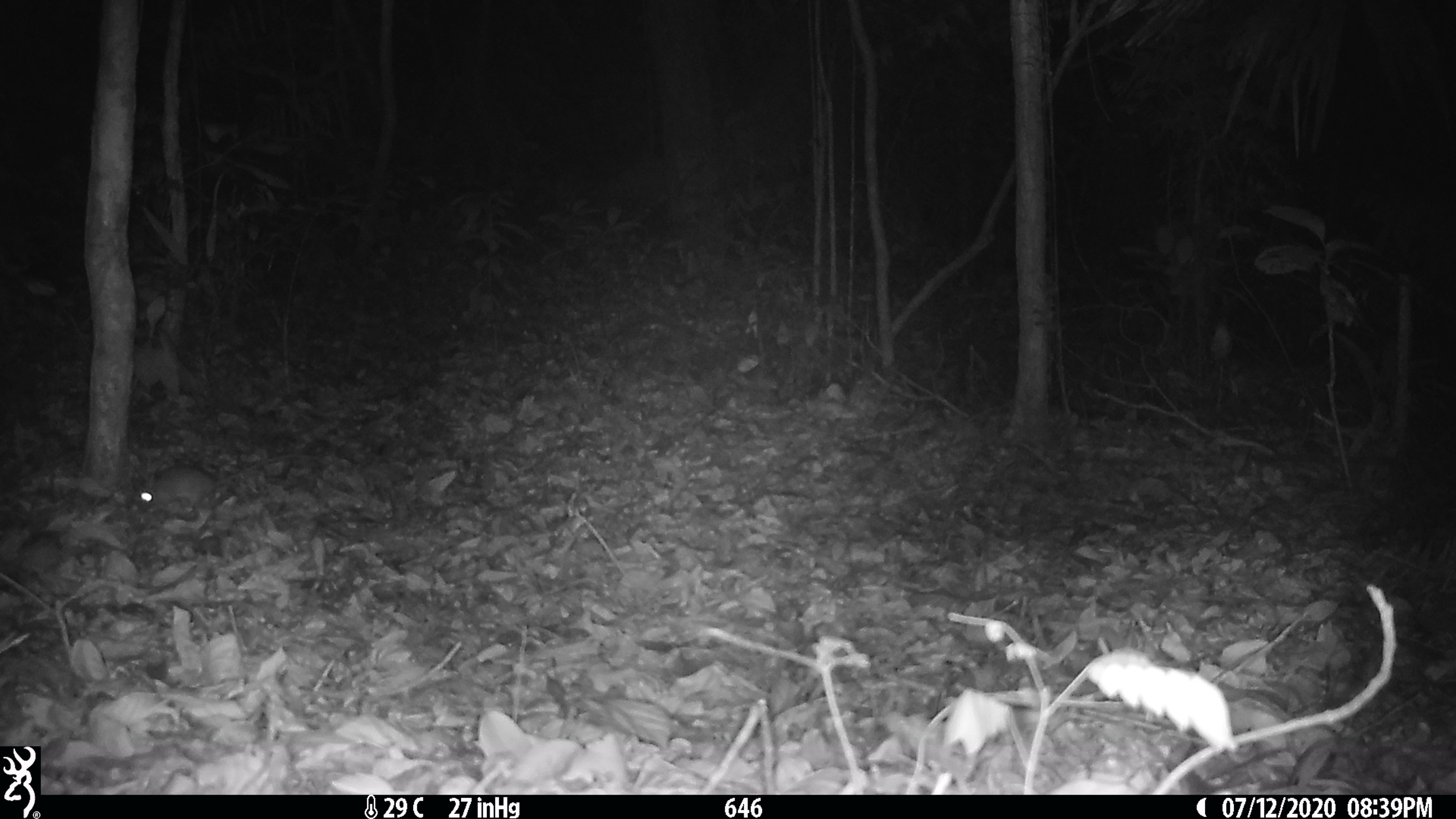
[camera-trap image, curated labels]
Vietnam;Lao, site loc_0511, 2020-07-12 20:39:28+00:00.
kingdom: Animalia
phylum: Chordata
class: Mammalia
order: Rodentia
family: Muridae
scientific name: Muridae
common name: old-world mice and rats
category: unidentified murid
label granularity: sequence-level